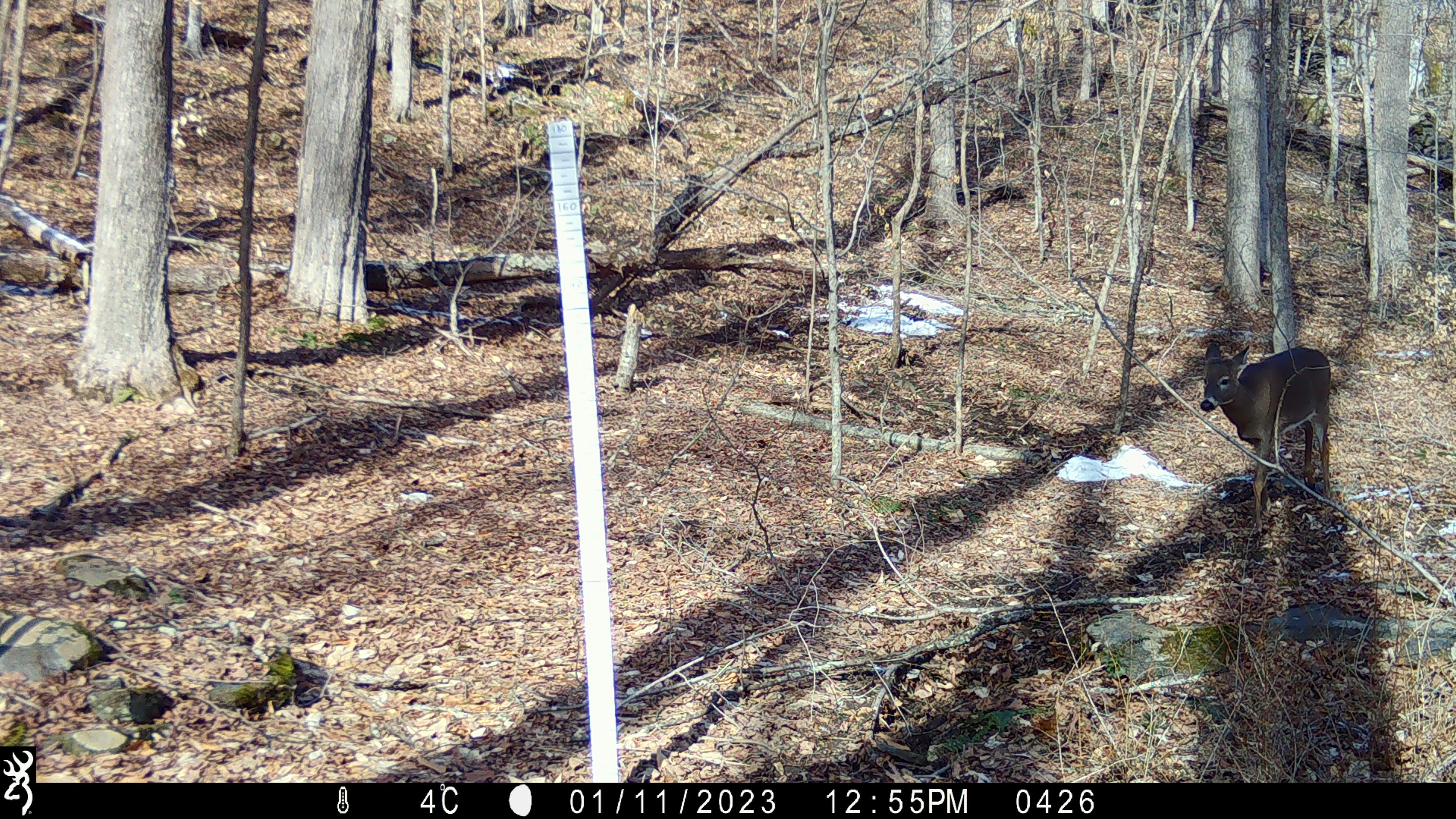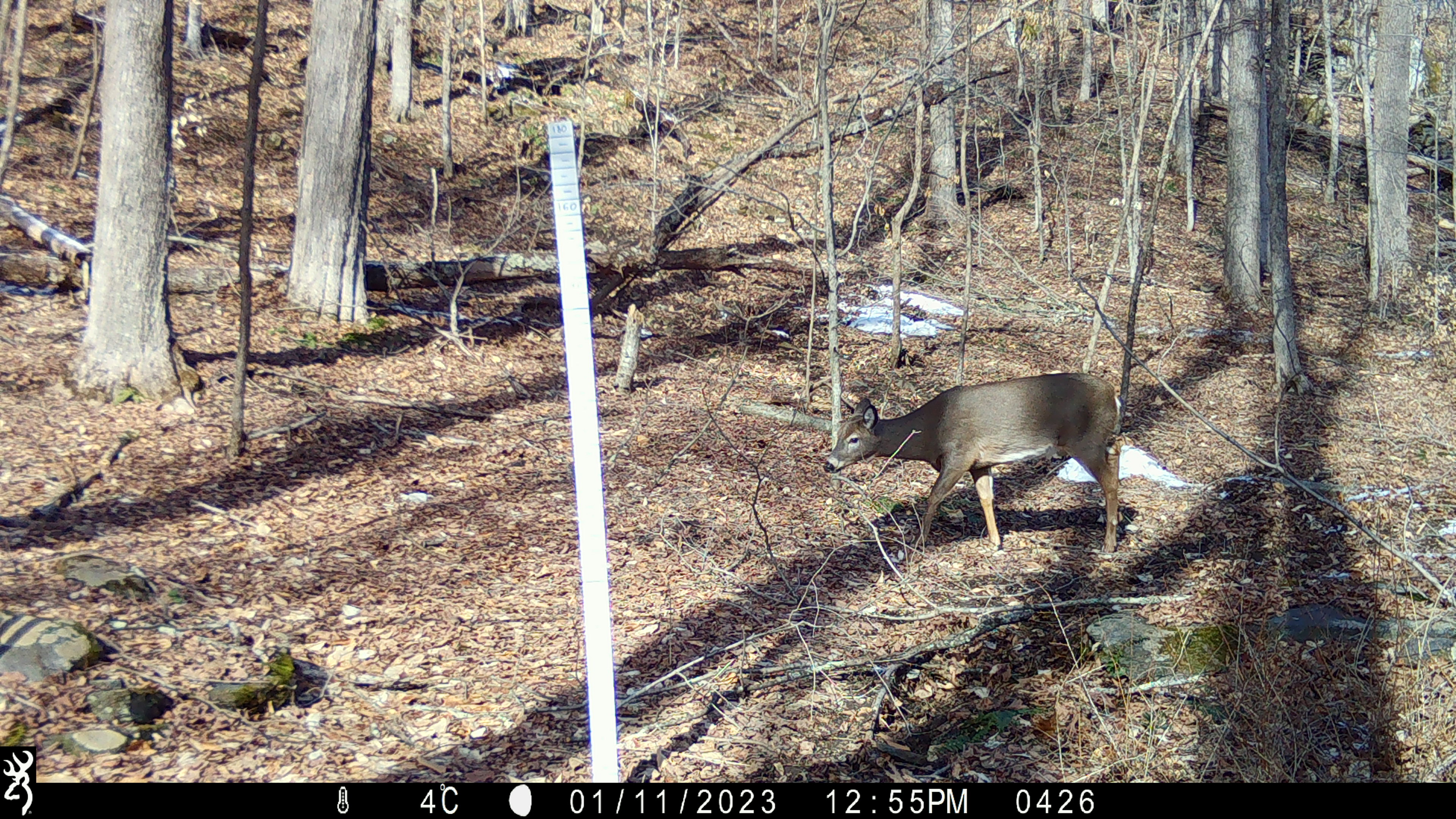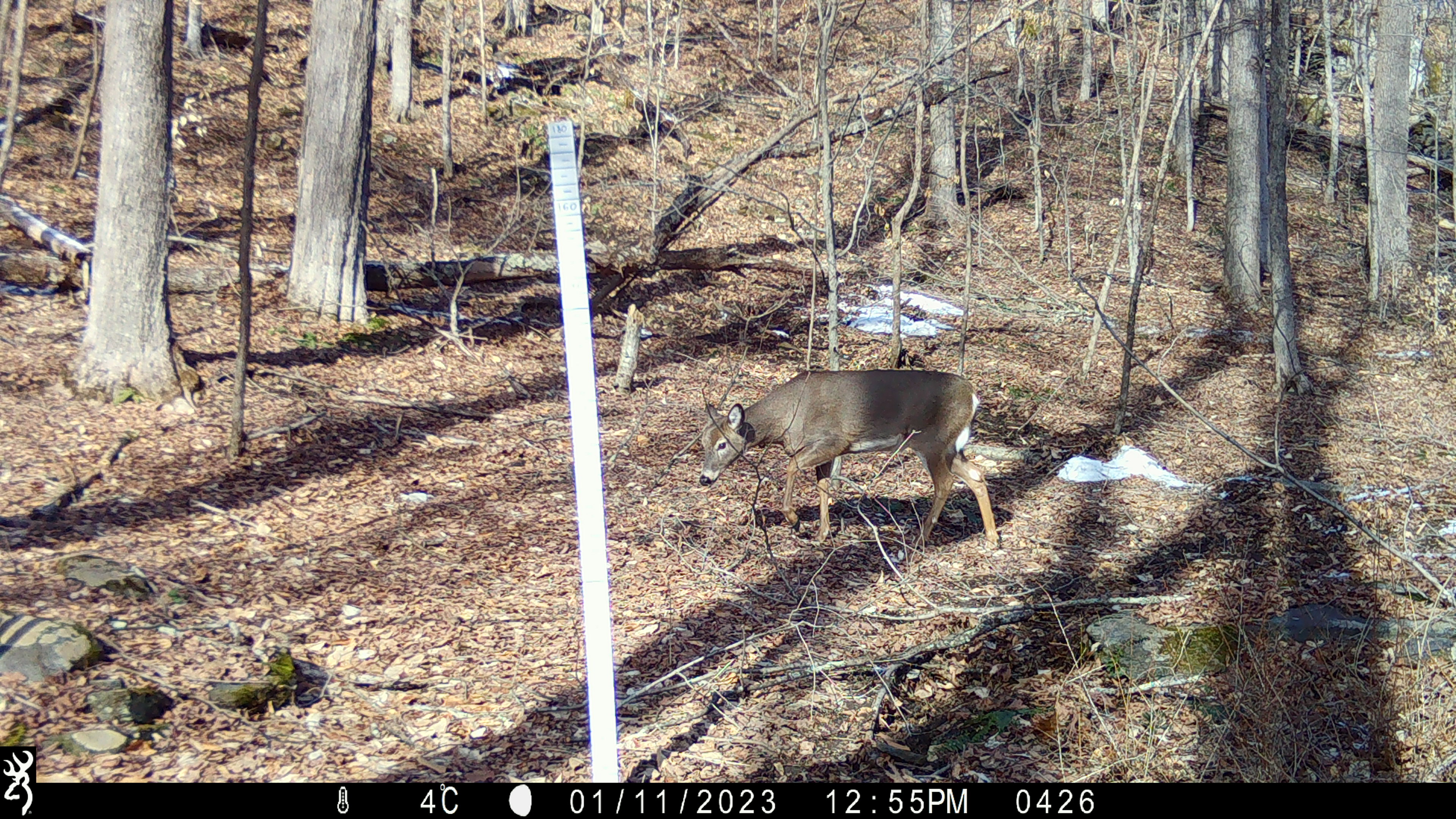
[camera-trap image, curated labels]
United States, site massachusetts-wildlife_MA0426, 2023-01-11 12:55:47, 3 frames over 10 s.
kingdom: Animalia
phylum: Chordata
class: Mammalia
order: Artiodactyla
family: Cervidae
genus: Odocoileus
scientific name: Odocoileus virginianus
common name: white-tailed deer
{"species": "white-tailed deer (Odocoileus virginianus)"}